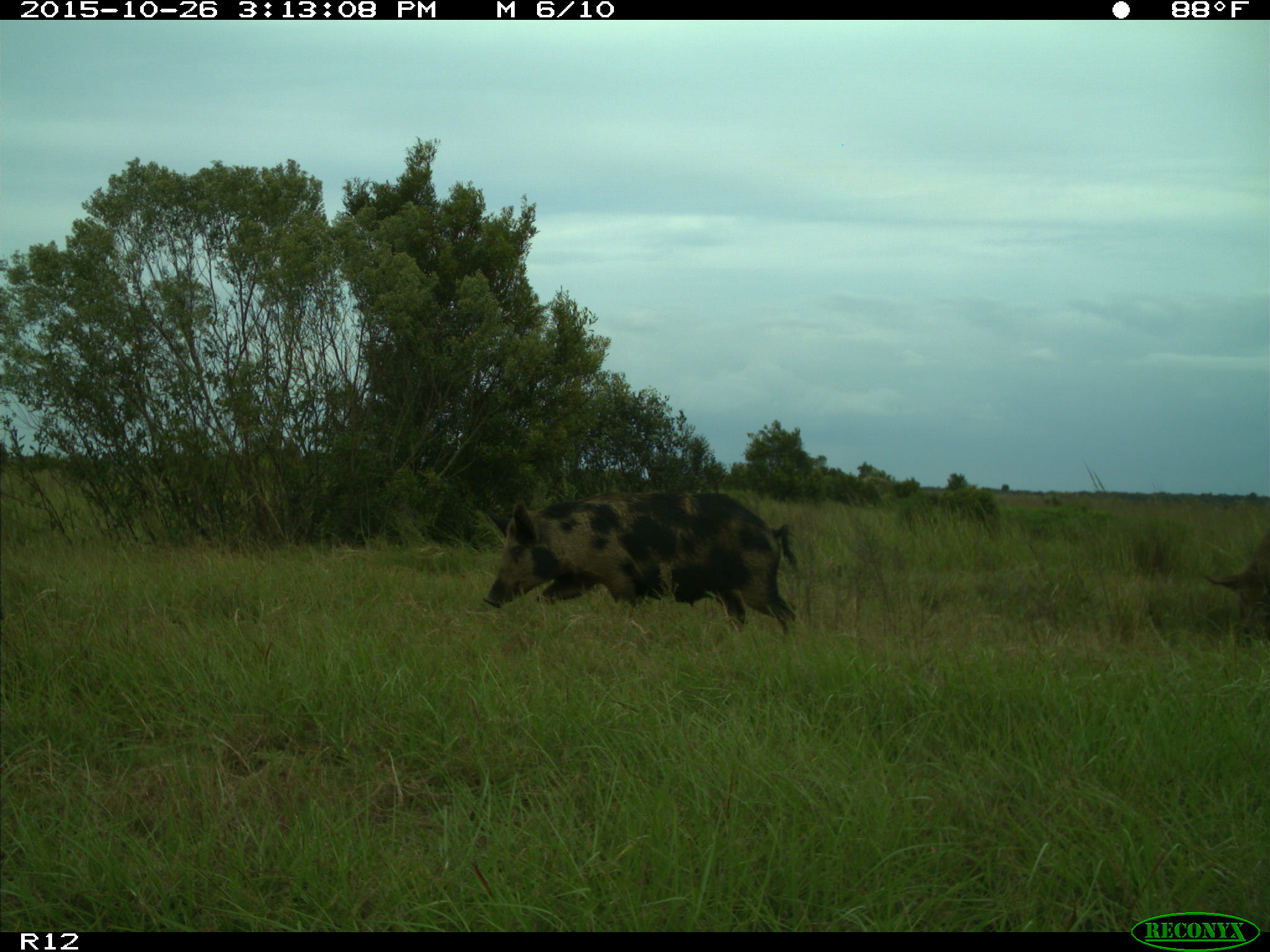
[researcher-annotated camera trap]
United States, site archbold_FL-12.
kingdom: Animalia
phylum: Chordata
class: Mammalia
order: Artiodactyla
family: Suidae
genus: Sus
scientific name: Sus scrofa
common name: wild boar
Sus scrofa (wild boar).